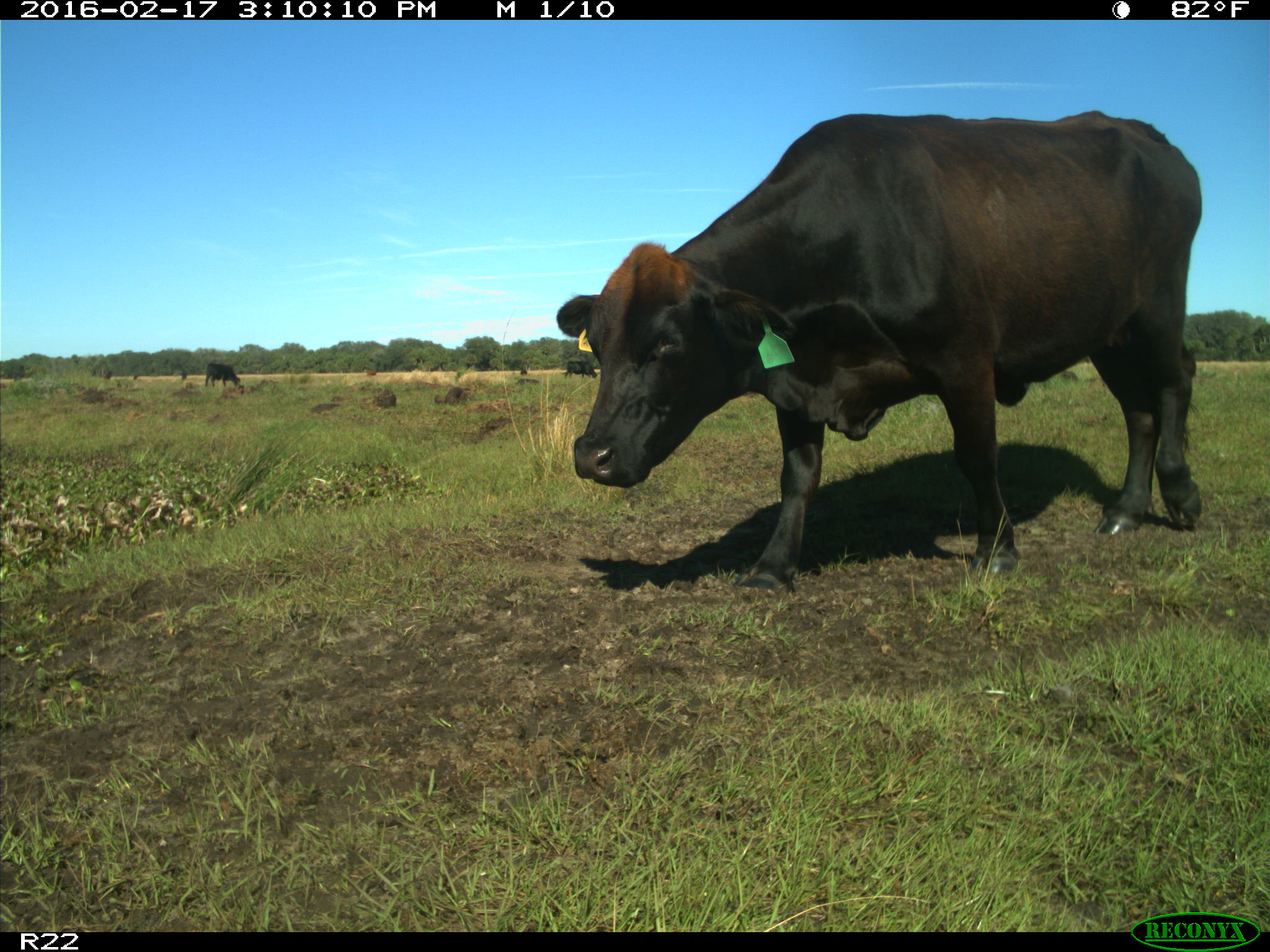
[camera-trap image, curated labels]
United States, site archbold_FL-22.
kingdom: Animalia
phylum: Chordata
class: Mammalia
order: Artiodactyla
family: Bovidae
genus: Bos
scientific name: Bos taurus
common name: domestic cow